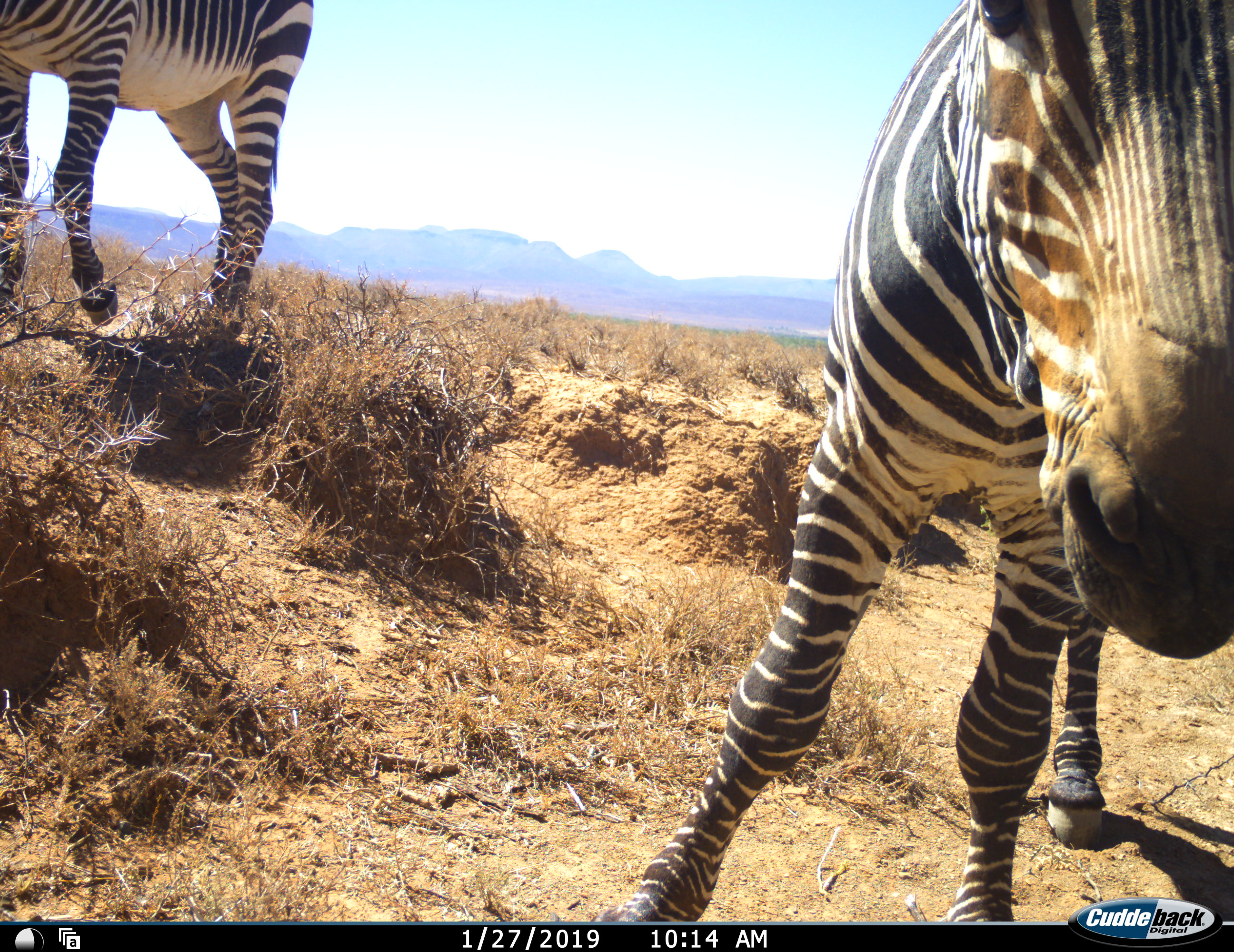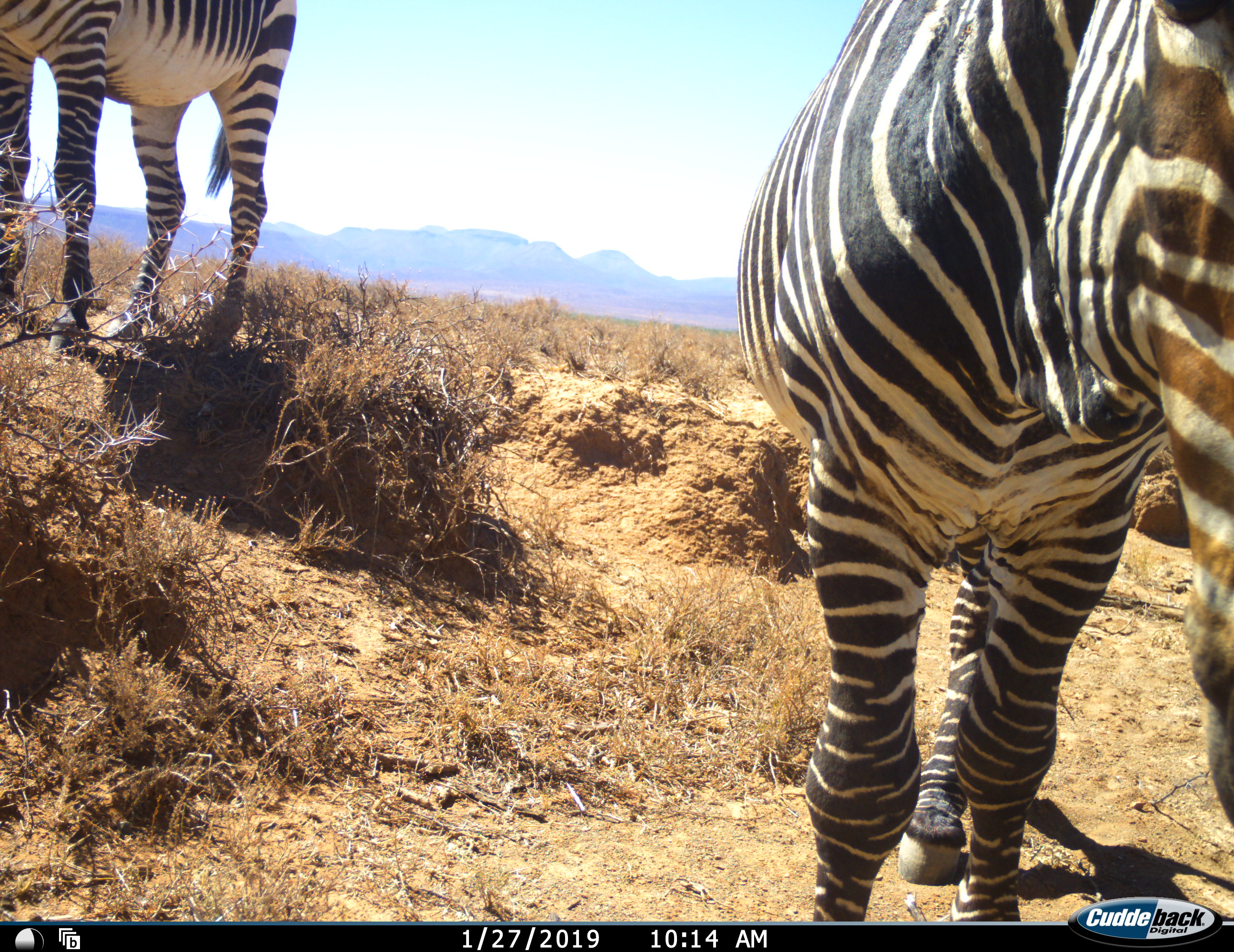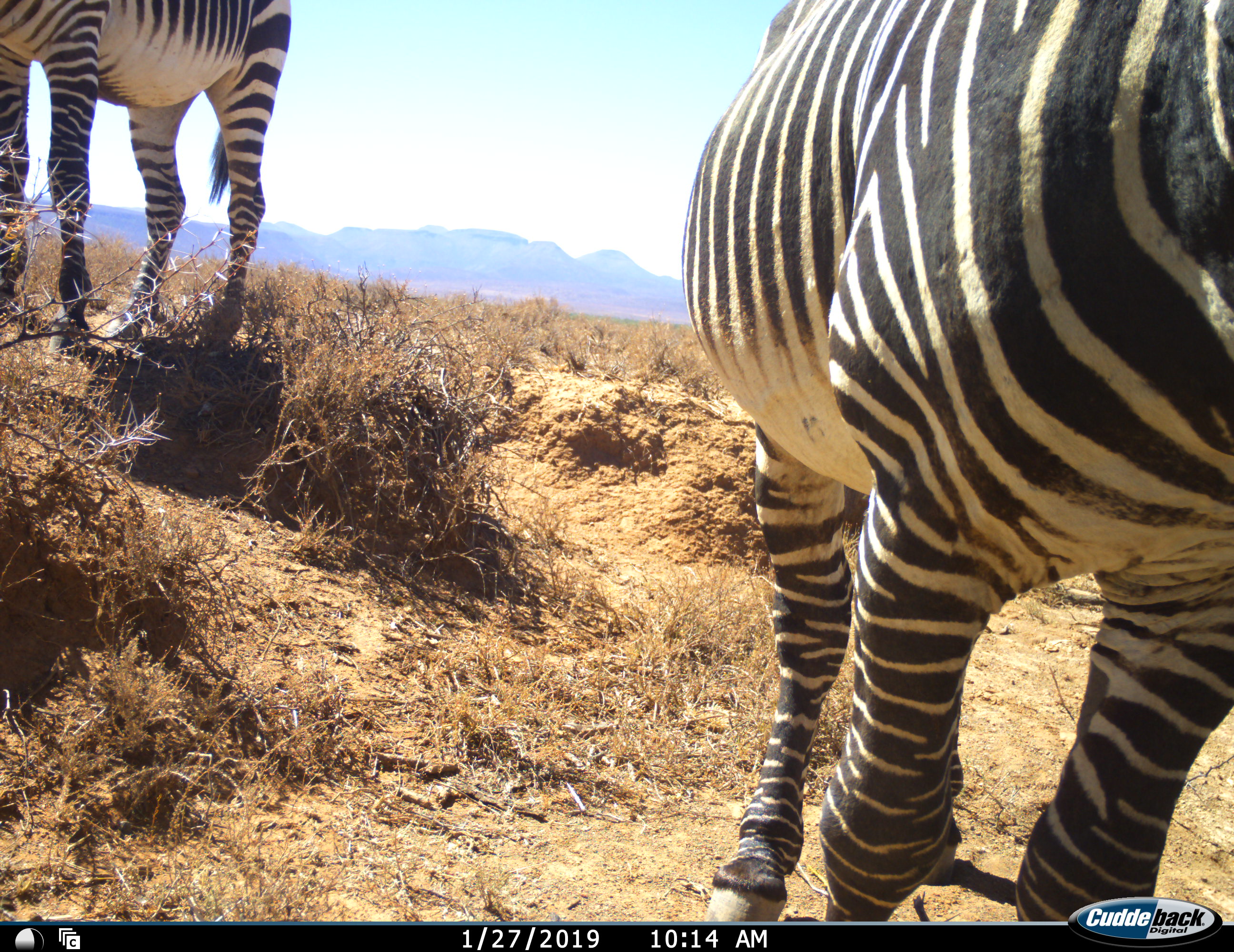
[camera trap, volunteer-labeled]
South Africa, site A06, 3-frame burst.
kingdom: Animalia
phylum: Chordata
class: Mammalia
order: Perissodactyla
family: Equidae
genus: Equus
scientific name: Equus zebra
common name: mountain zebra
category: zebramountain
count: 2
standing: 70%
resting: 0%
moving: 40%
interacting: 0%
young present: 0%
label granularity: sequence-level